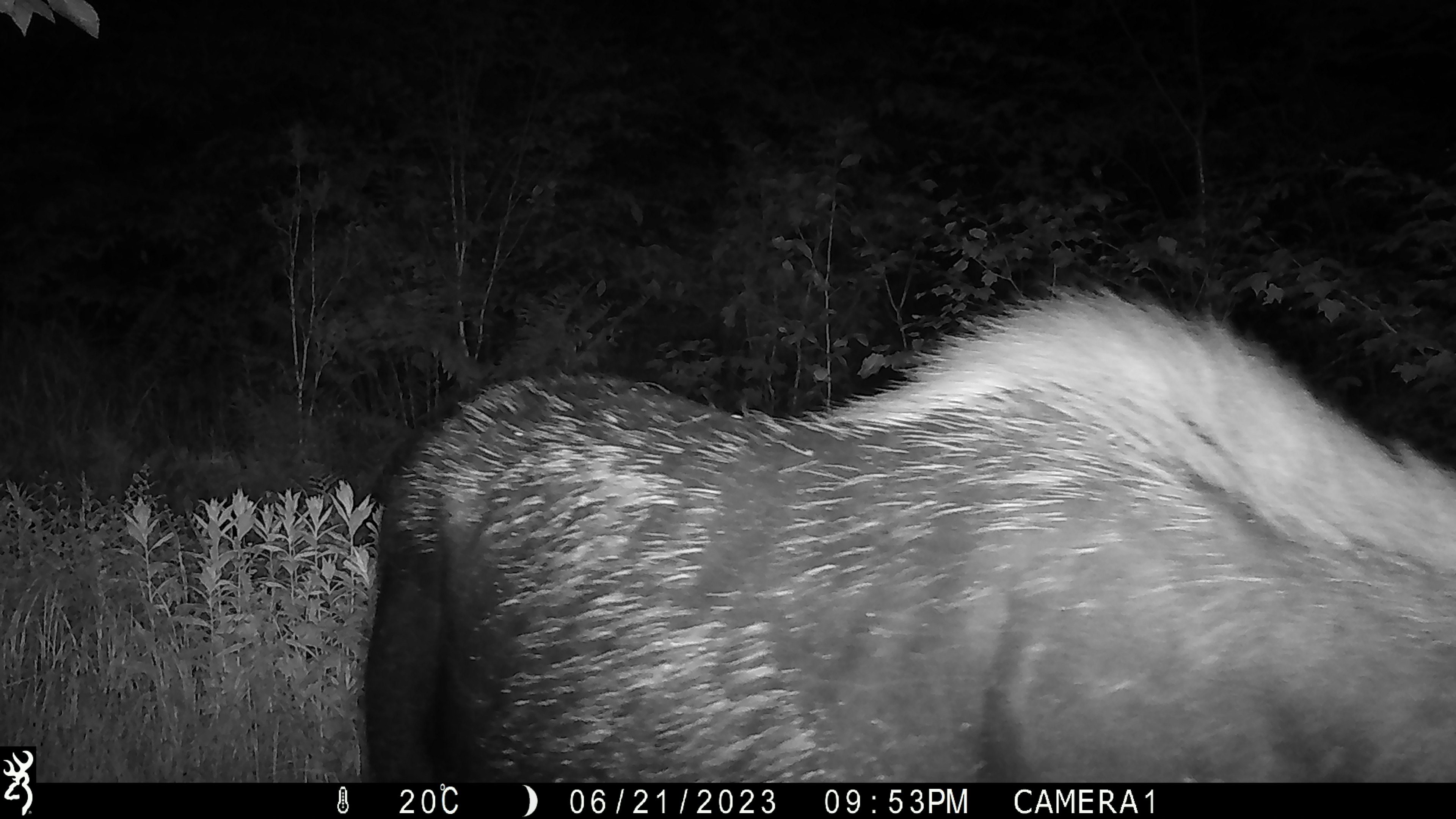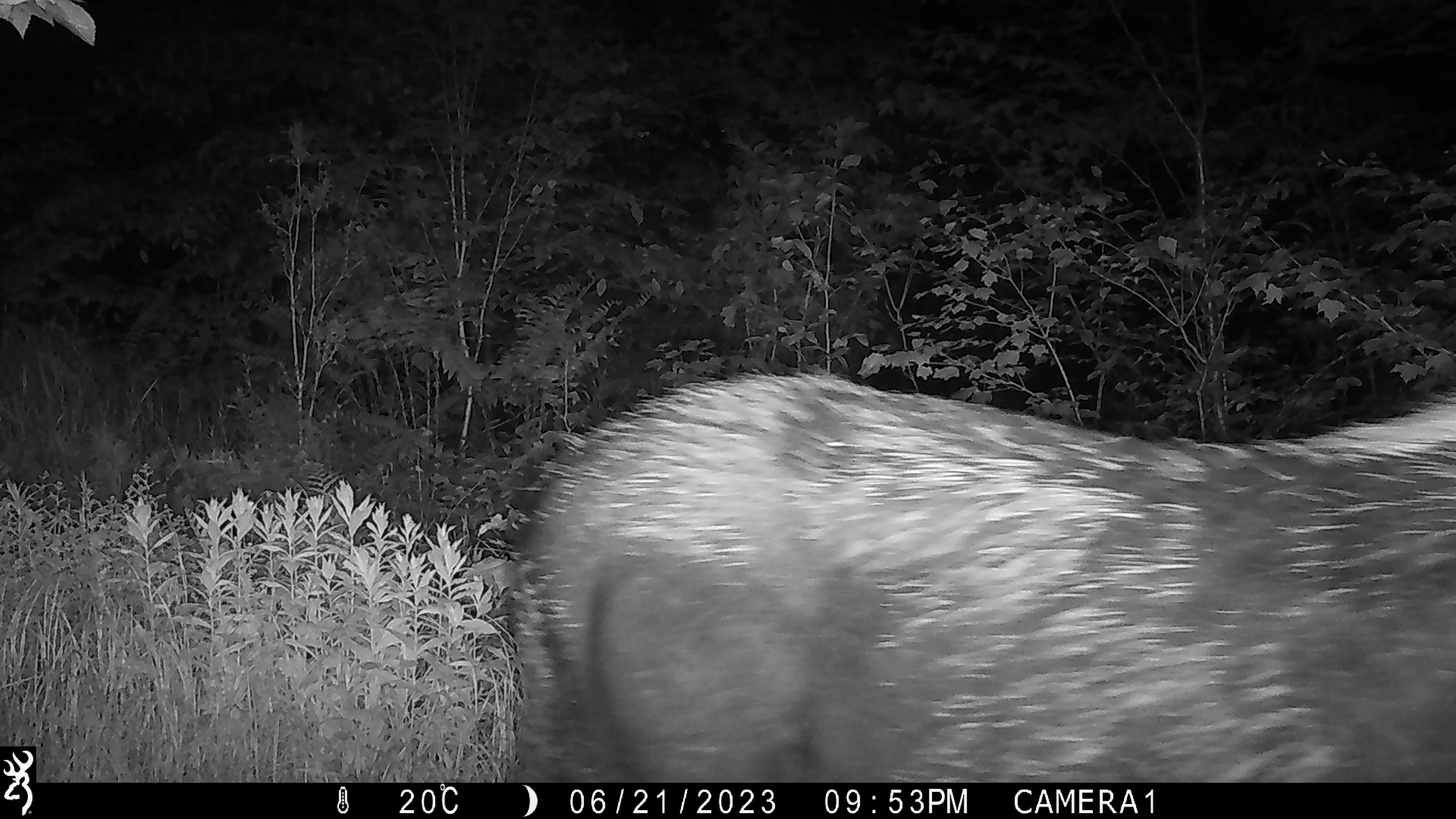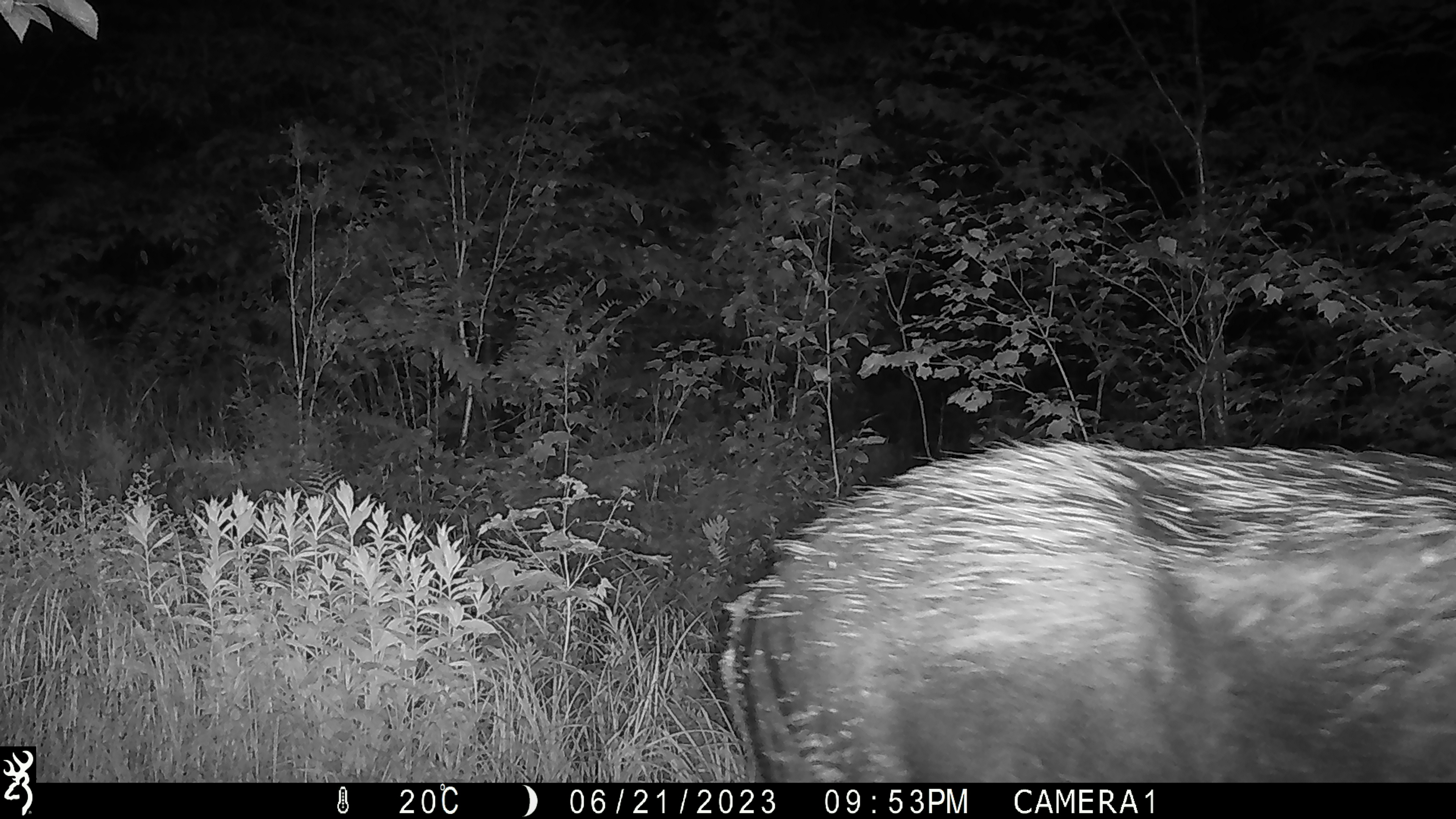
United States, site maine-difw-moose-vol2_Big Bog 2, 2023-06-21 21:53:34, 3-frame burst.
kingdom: Animalia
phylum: Chordata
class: Mammalia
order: Artiodactyla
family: Cervidae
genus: Alces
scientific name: Alces alces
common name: moose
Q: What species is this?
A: Moose (Alces alces).